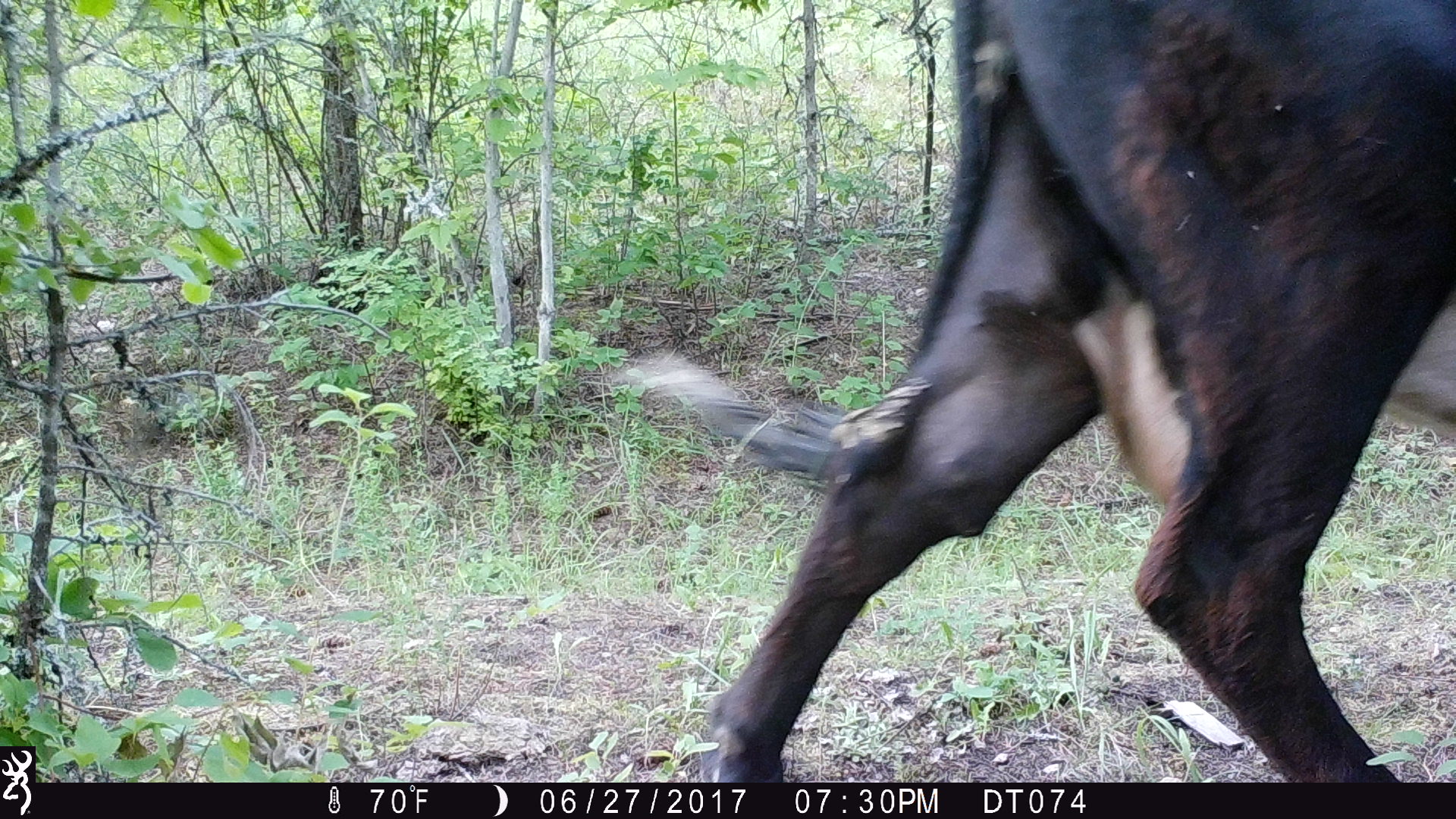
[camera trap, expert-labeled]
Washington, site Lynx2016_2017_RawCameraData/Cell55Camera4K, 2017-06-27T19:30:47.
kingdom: Animalia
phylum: Chordata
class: Mammalia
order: Artiodactyla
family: Bovidae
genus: Bos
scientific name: Bos taurus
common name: domestic cattle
Domestic cattle (Bos taurus). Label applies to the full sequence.